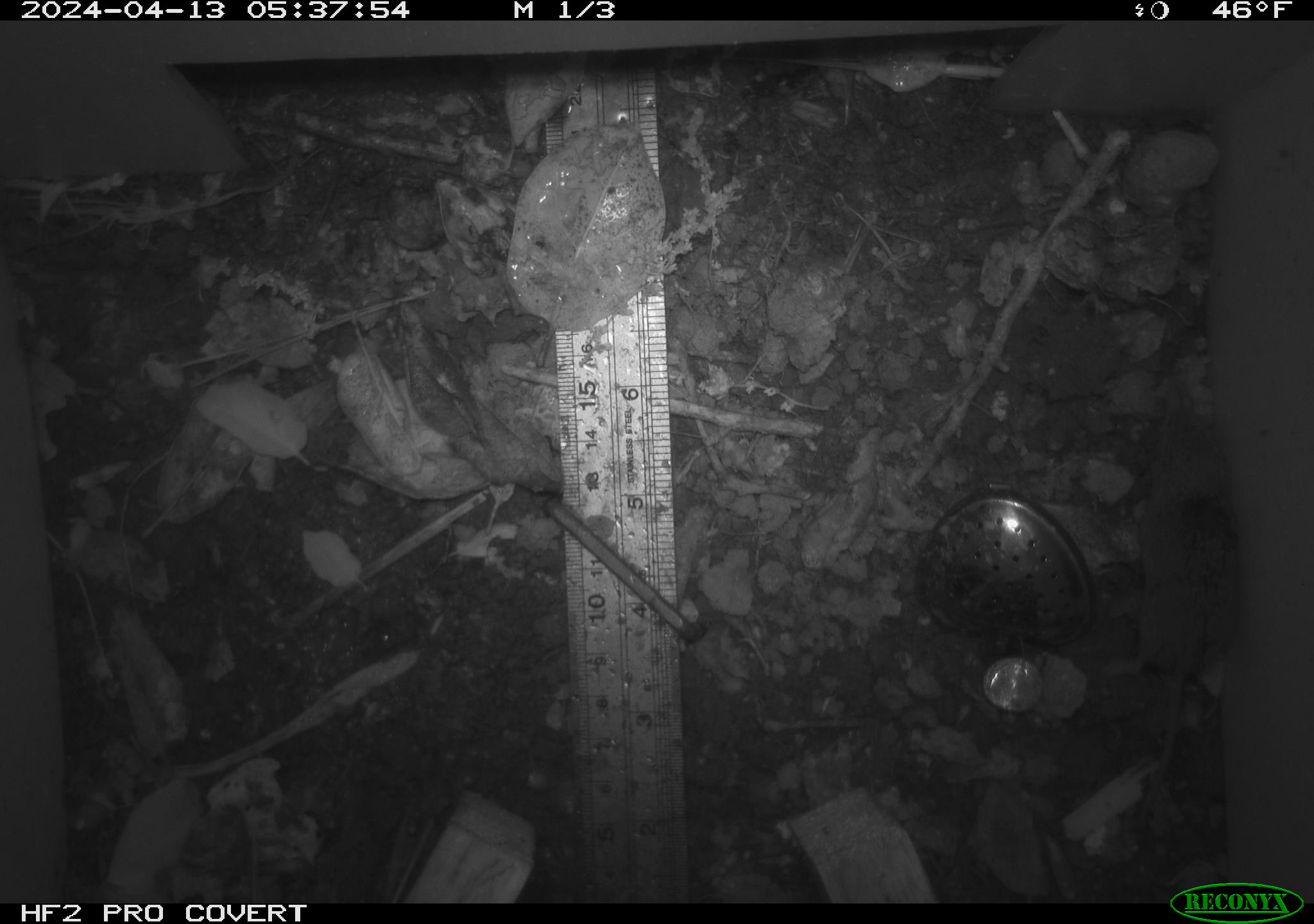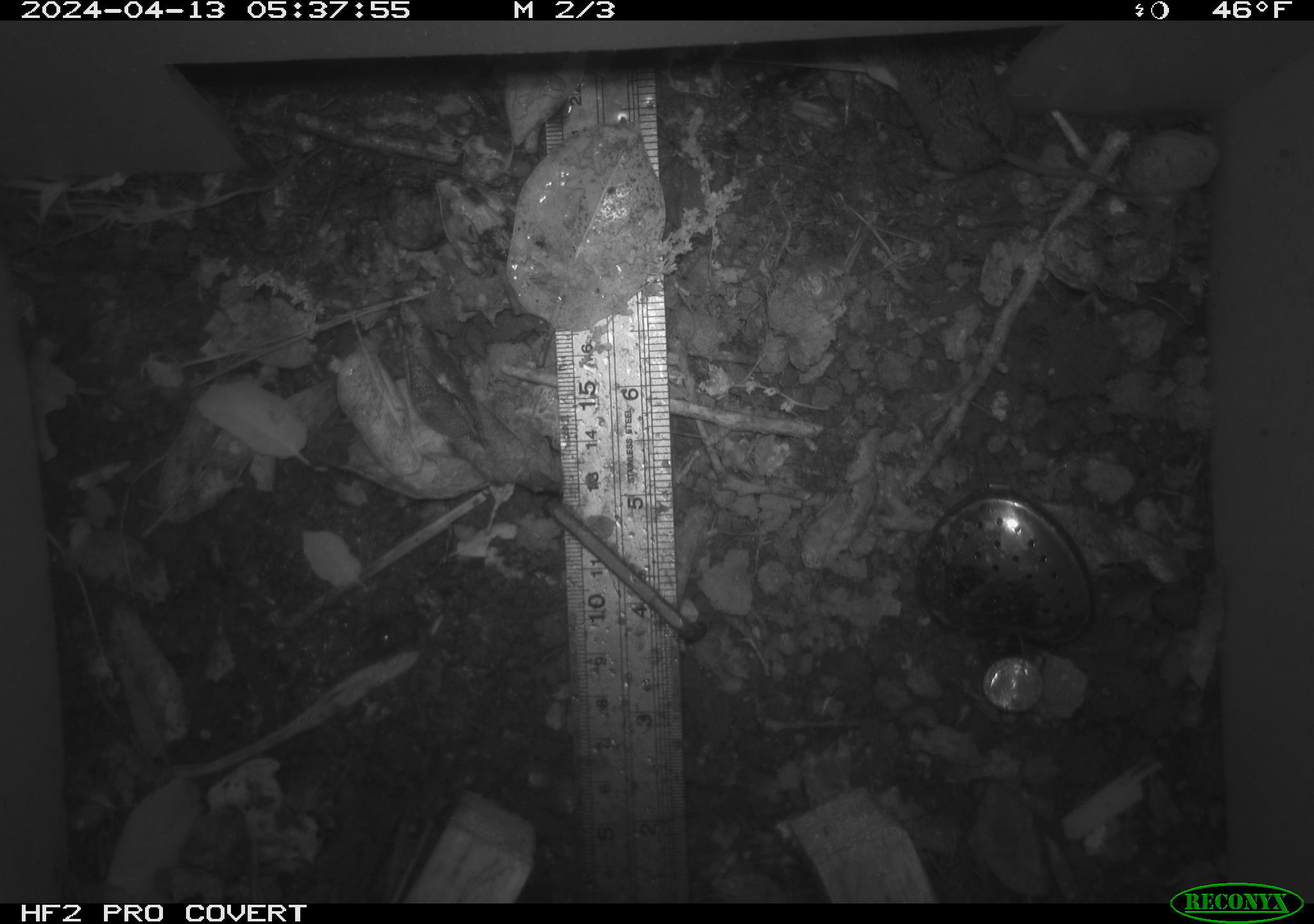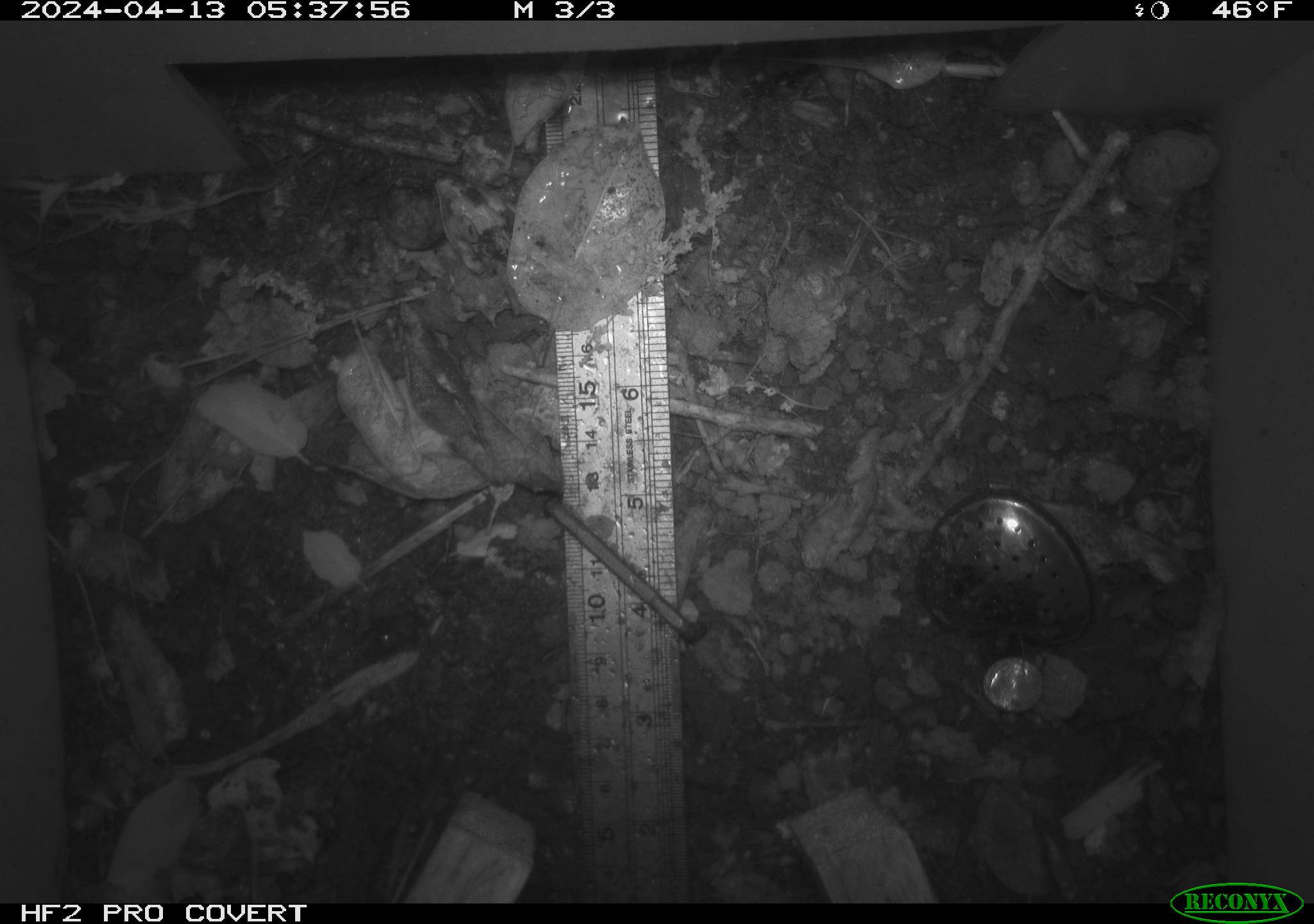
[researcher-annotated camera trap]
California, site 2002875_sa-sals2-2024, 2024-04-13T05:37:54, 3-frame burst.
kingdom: Animalia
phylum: Chordata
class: Mammalia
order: Eulipotyphla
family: Soricidae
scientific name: Soricidae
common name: shrews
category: soricidae family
Soricidae family (shrews) (Soricidae).